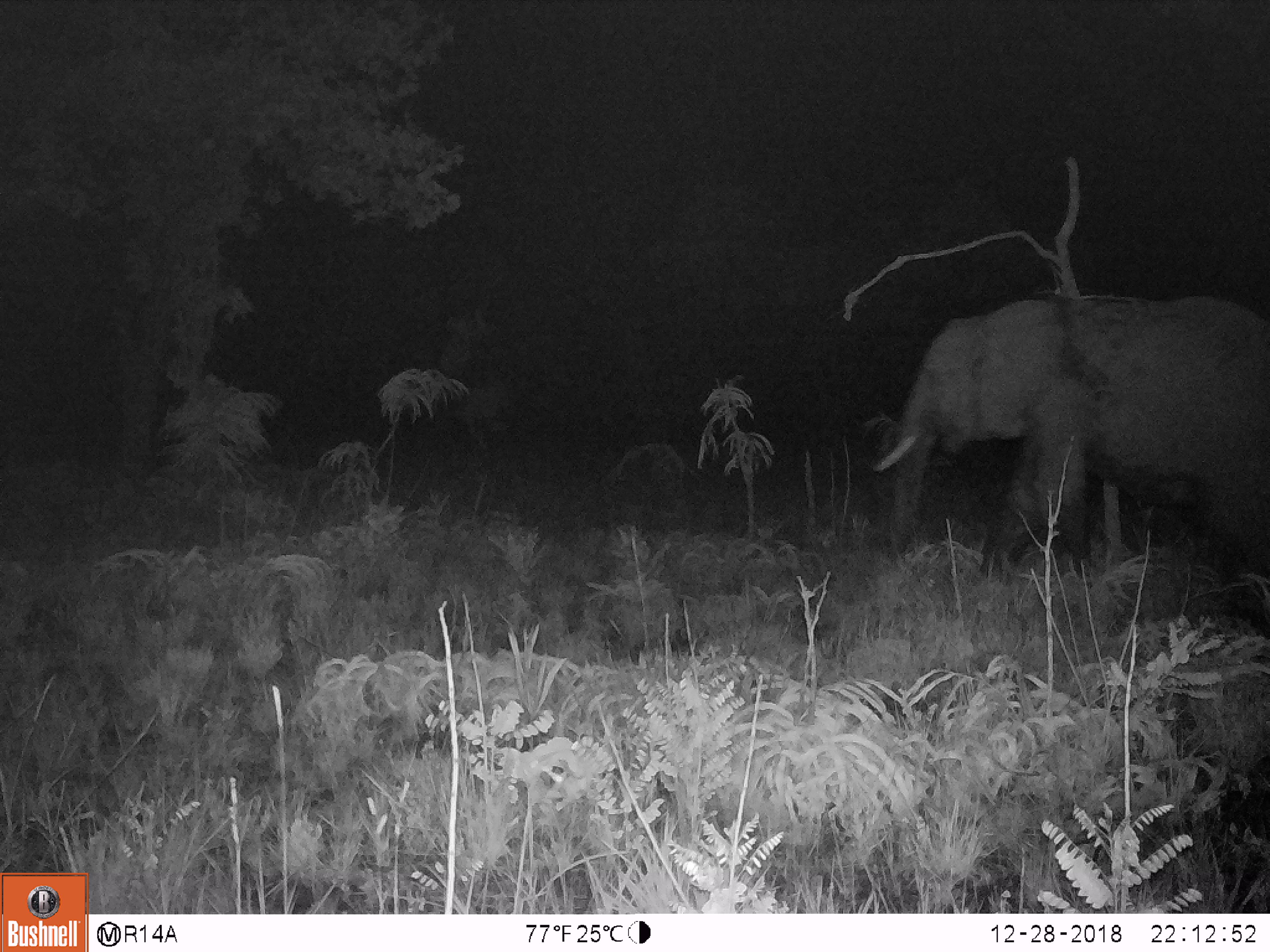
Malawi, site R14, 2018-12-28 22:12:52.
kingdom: Animalia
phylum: Chordata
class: Mammalia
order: Proboscidea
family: Elephantidae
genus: Loxodonta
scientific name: Loxodonta africana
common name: african savanna elephant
African savanna elephant (Loxodonta africana), count 1.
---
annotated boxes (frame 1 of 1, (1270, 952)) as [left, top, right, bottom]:
african savanna elephant: [872, 296, 1268, 577]